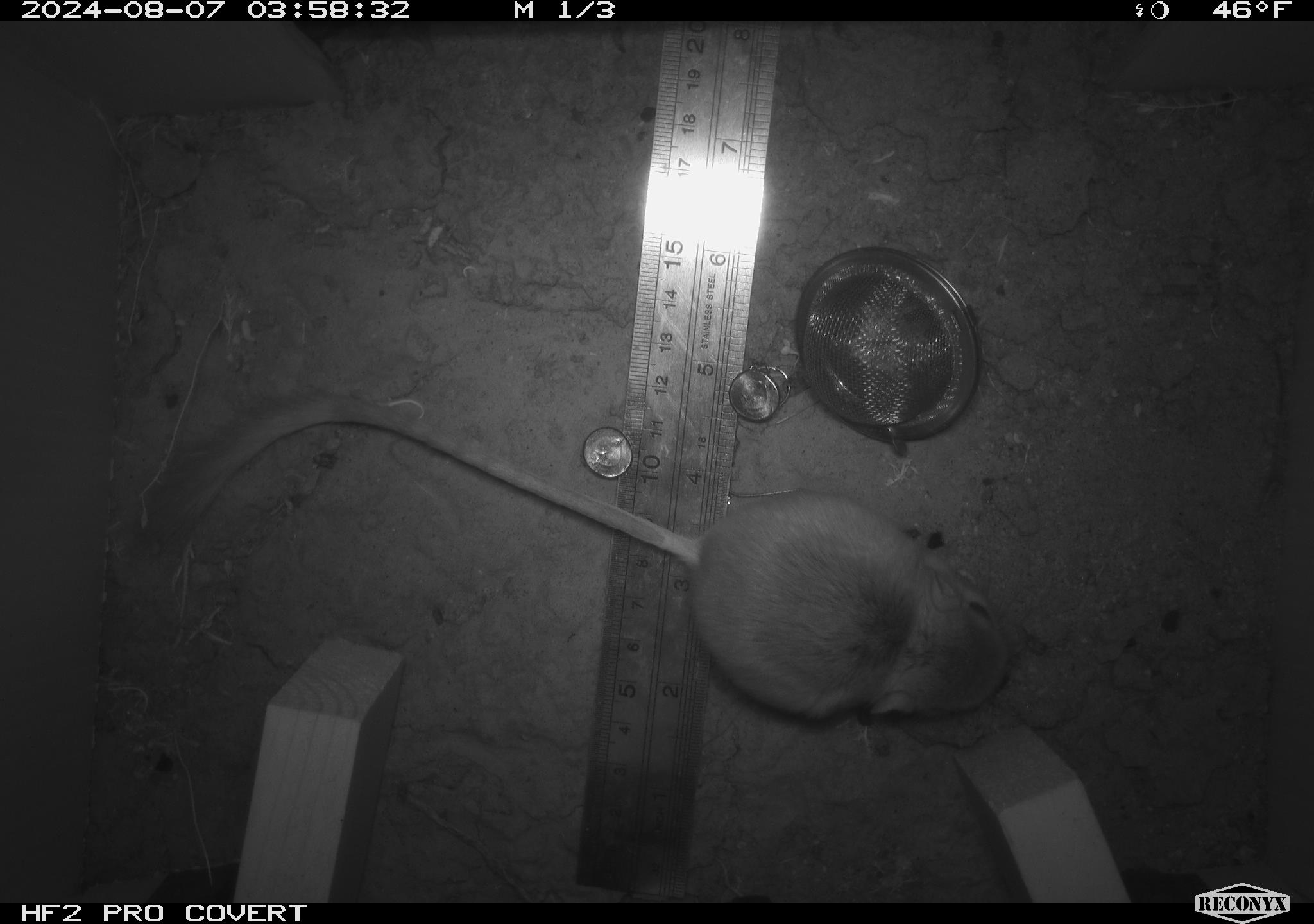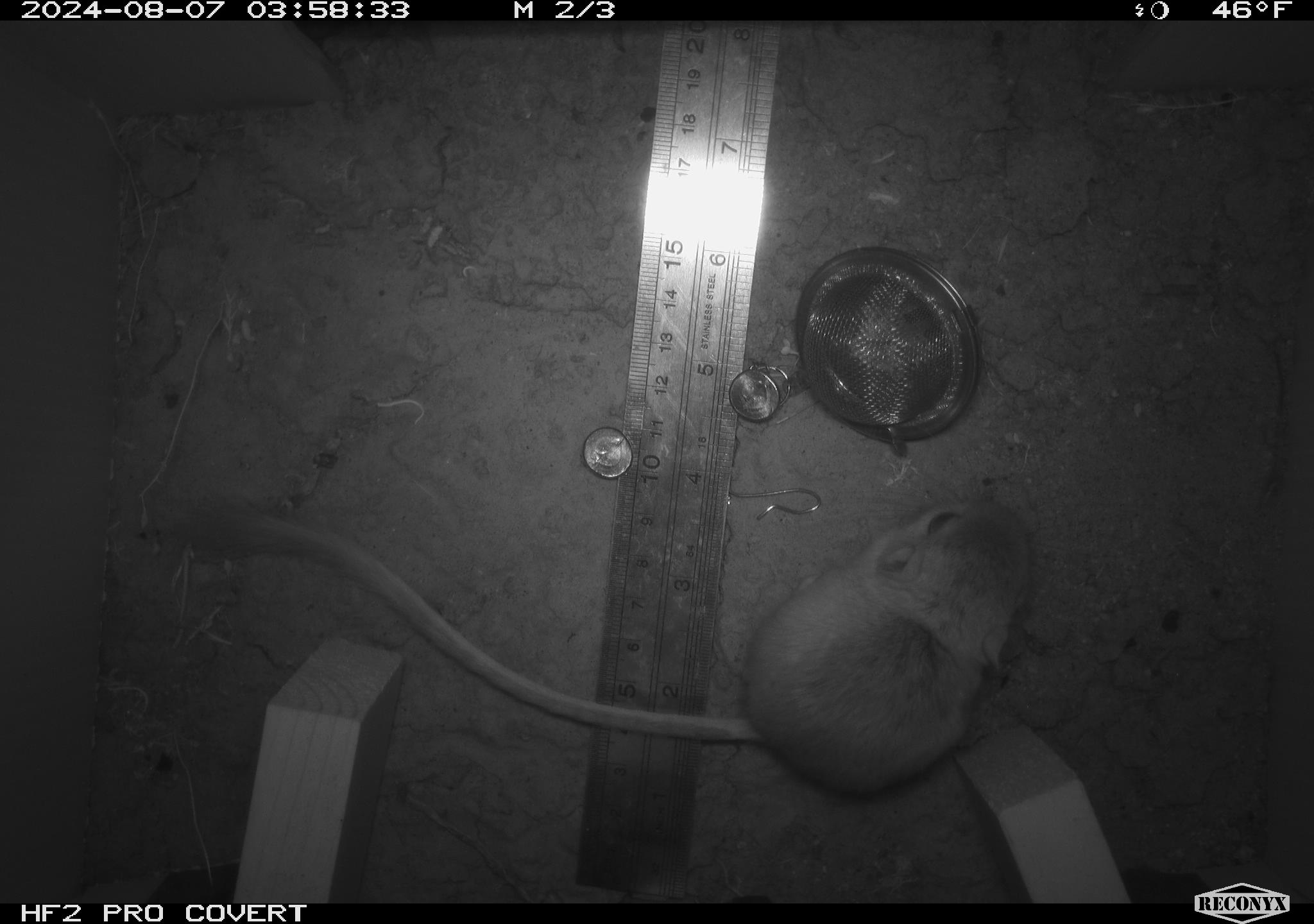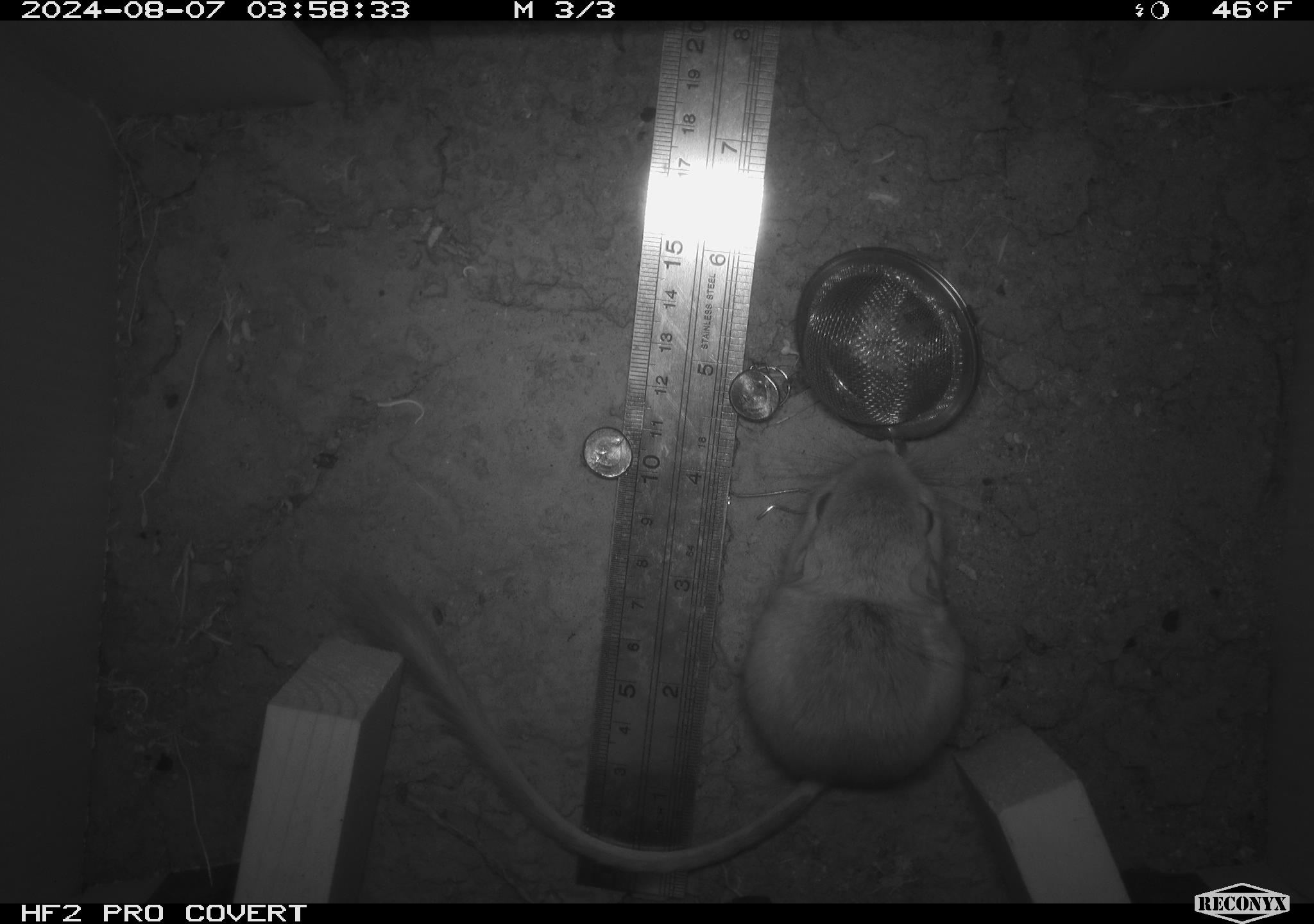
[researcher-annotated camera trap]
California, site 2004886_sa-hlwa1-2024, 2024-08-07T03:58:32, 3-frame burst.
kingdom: Animalia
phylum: Chordata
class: Mammalia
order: Rodentia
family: Heteromyidae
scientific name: Heteromyidae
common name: kangaroo rats and pocket mice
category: heteromyidae family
Heteromyidae family (kangaroo rats and pocket mice) (Heteromyidae).